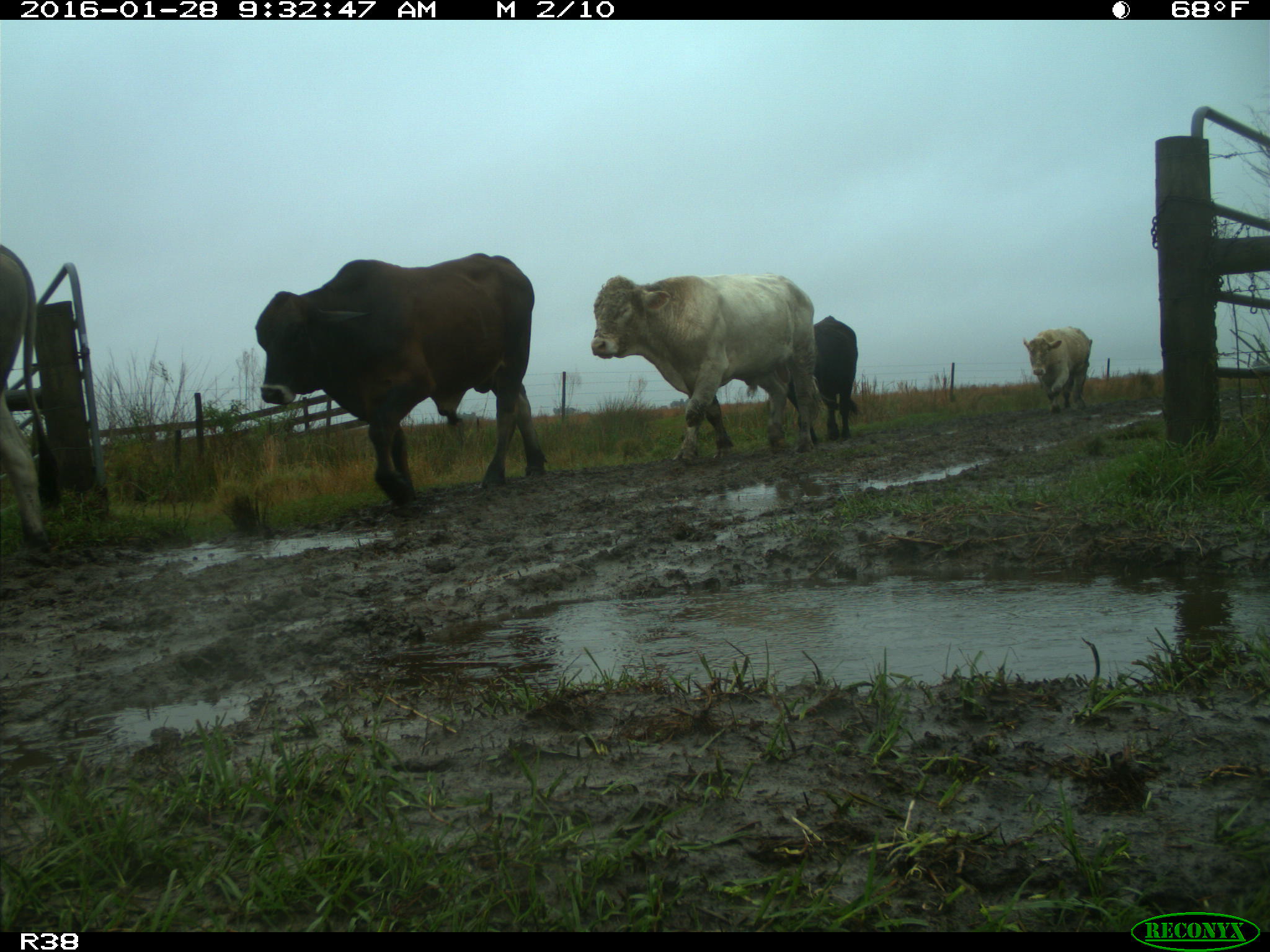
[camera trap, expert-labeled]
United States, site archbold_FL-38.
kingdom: Animalia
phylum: Chordata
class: Mammalia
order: Artiodactyla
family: Bovidae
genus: Bos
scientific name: Bos taurus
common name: domestic cow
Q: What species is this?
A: Bos taurus (domestic cow).